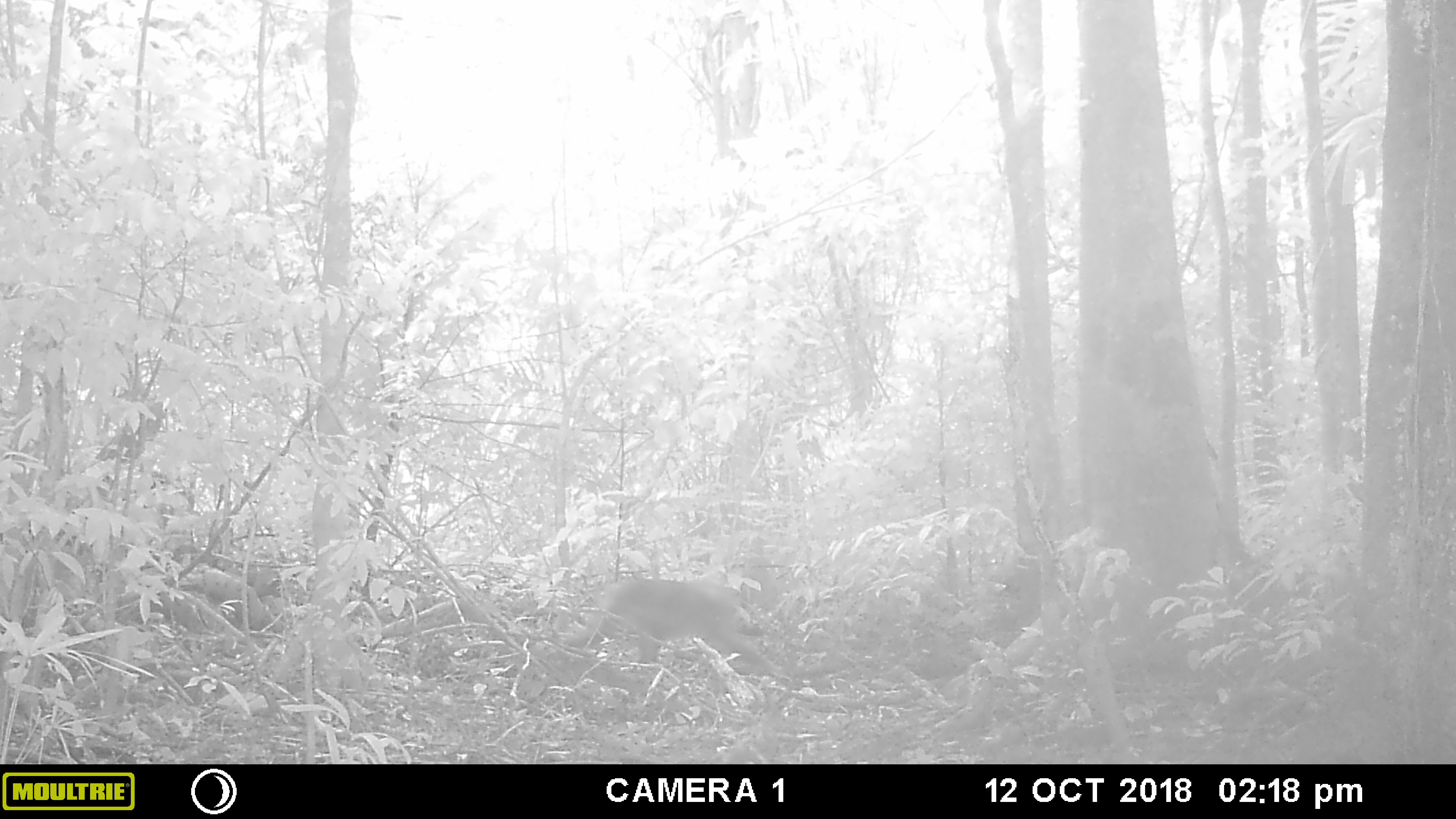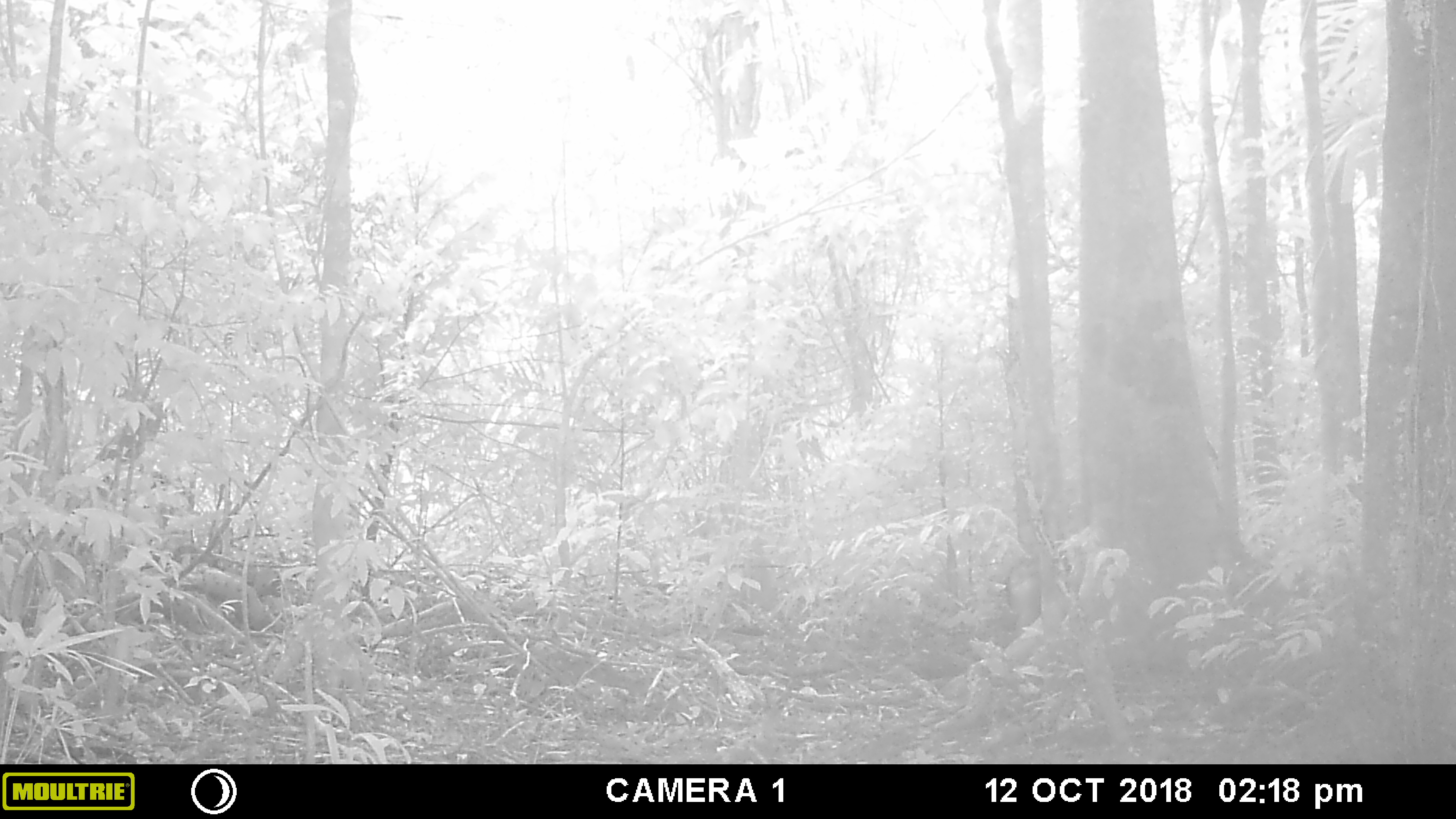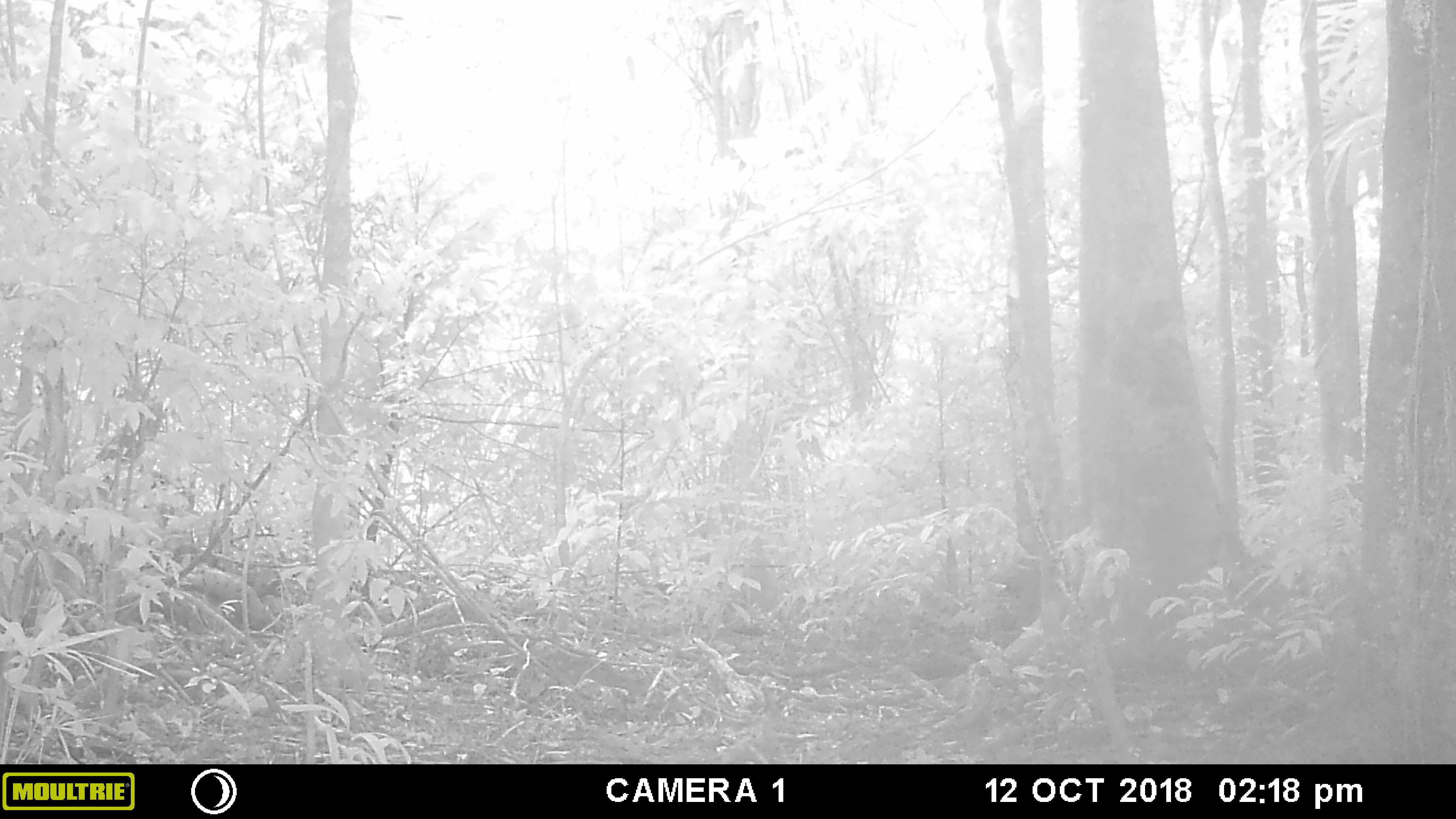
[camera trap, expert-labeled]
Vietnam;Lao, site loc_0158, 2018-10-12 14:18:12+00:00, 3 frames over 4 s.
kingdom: Animalia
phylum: Chordata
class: Mammalia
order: Primates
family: Cercopithecidae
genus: Macaca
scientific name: Macaca nemestrina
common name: pig-tailed macaque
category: pig tailed macaque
Pig tailed macaque (pig-tailed macaque) (Macaca nemestrina). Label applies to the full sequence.